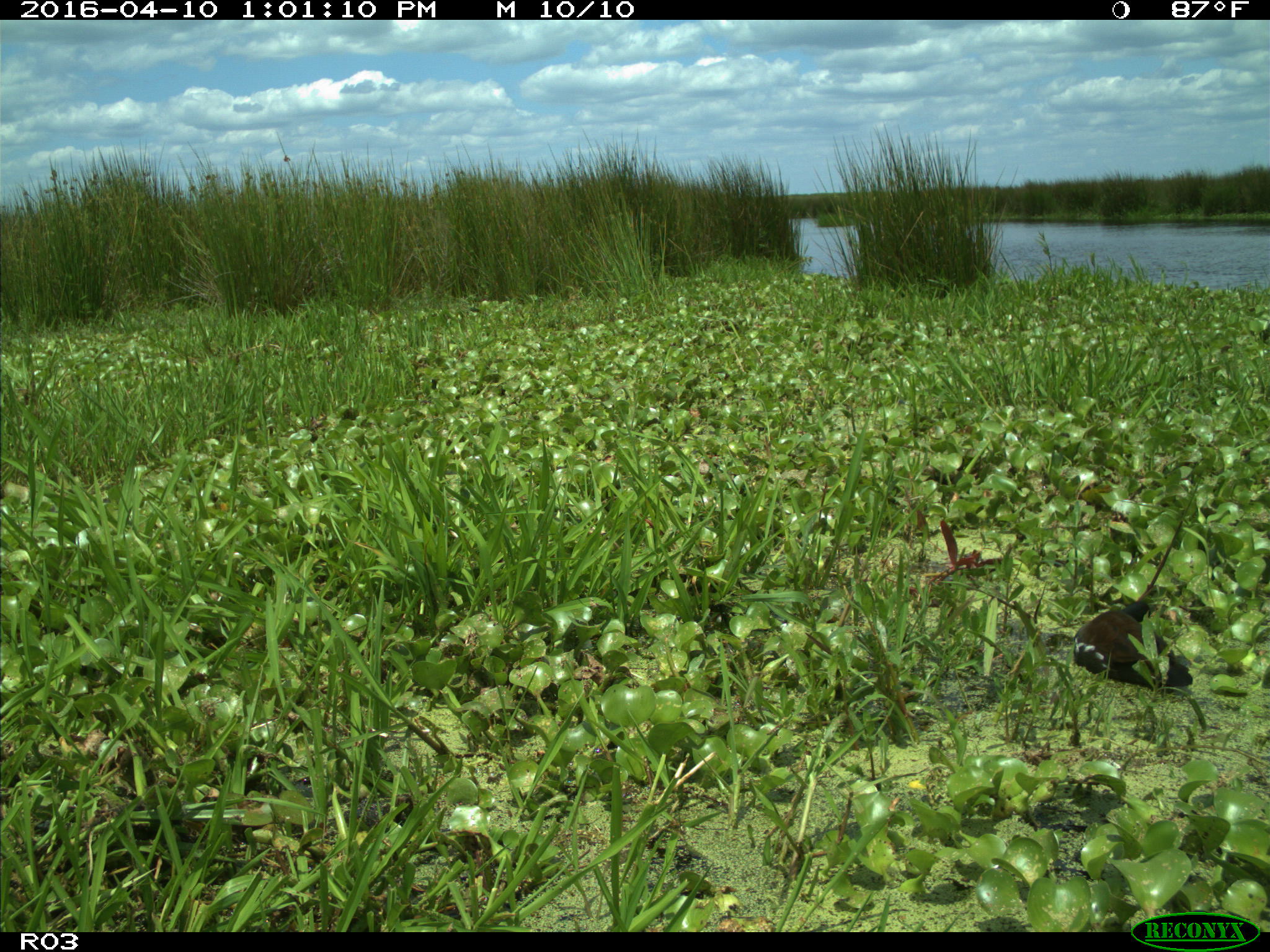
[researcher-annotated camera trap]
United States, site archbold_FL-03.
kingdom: Animalia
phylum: Chordata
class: Aves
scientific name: Aves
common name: birds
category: unidentified bird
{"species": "unidentified bird (birds) (Aves)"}